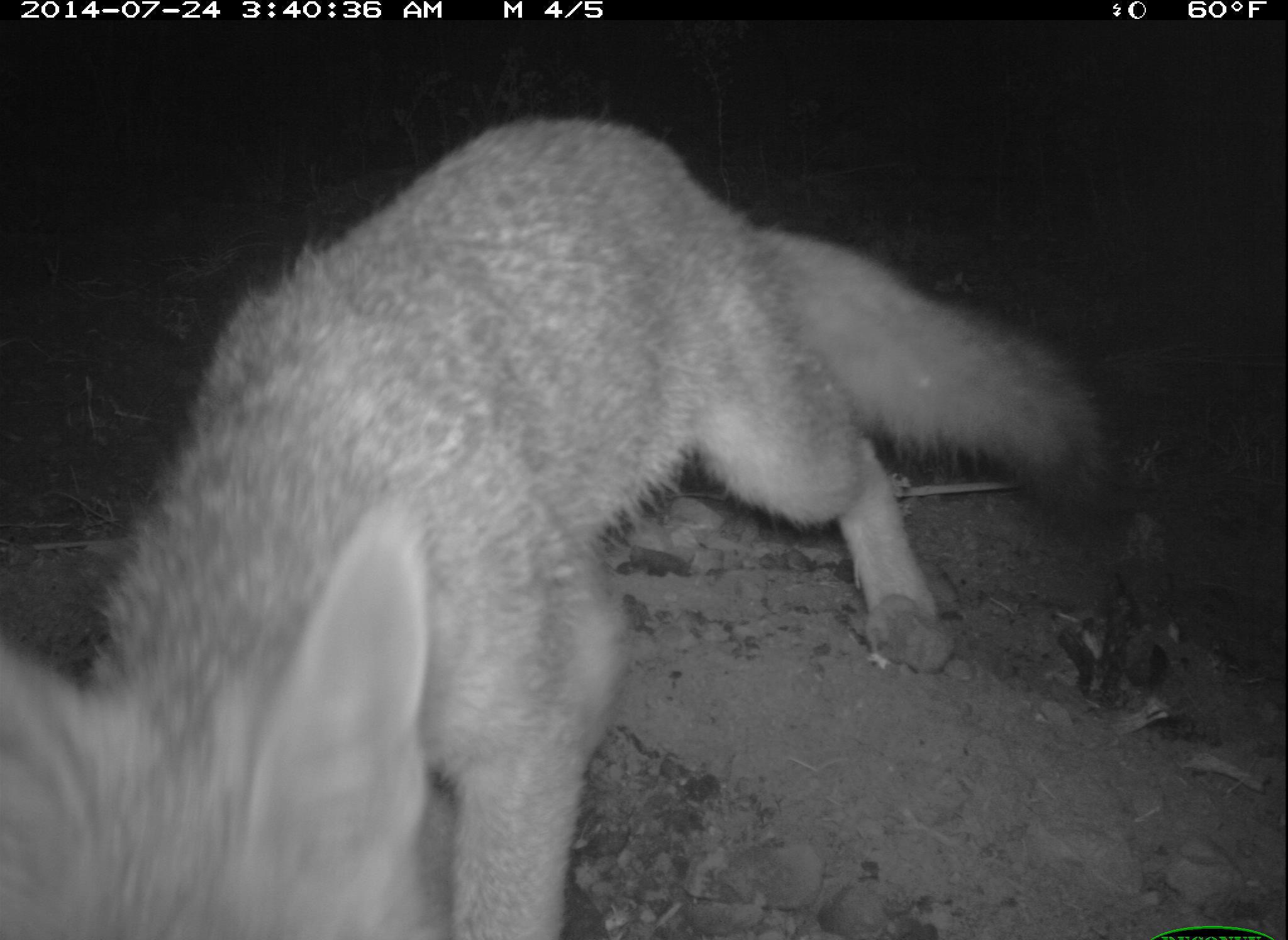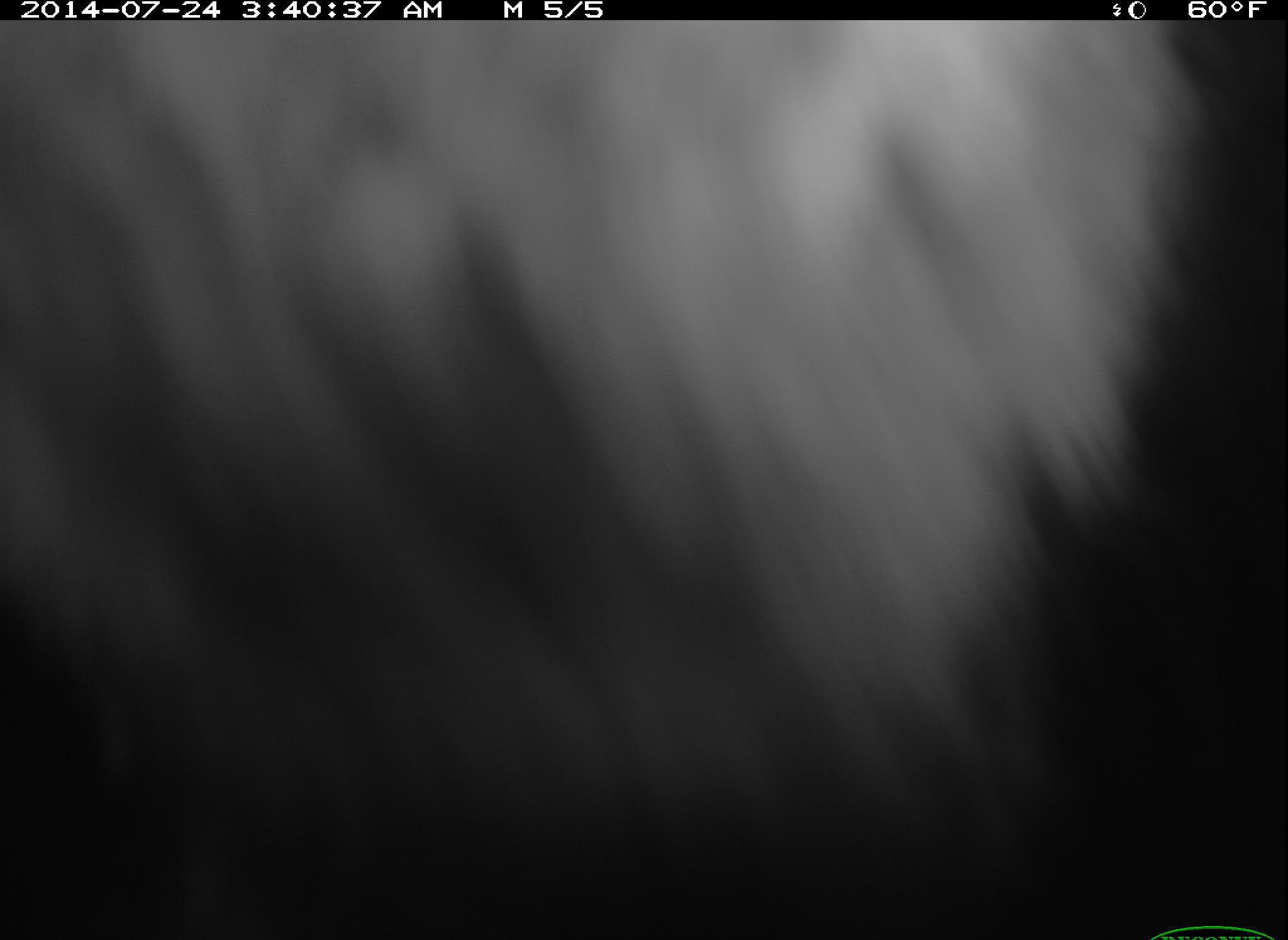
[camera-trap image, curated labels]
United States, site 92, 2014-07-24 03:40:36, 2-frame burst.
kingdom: Animalia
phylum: Chordata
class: Mammalia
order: Carnivora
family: Canidae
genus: Urocyon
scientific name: Urocyon cinereoargenteus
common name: gray fox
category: fox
Fox (gray fox) (Urocyon cinereoargenteus).